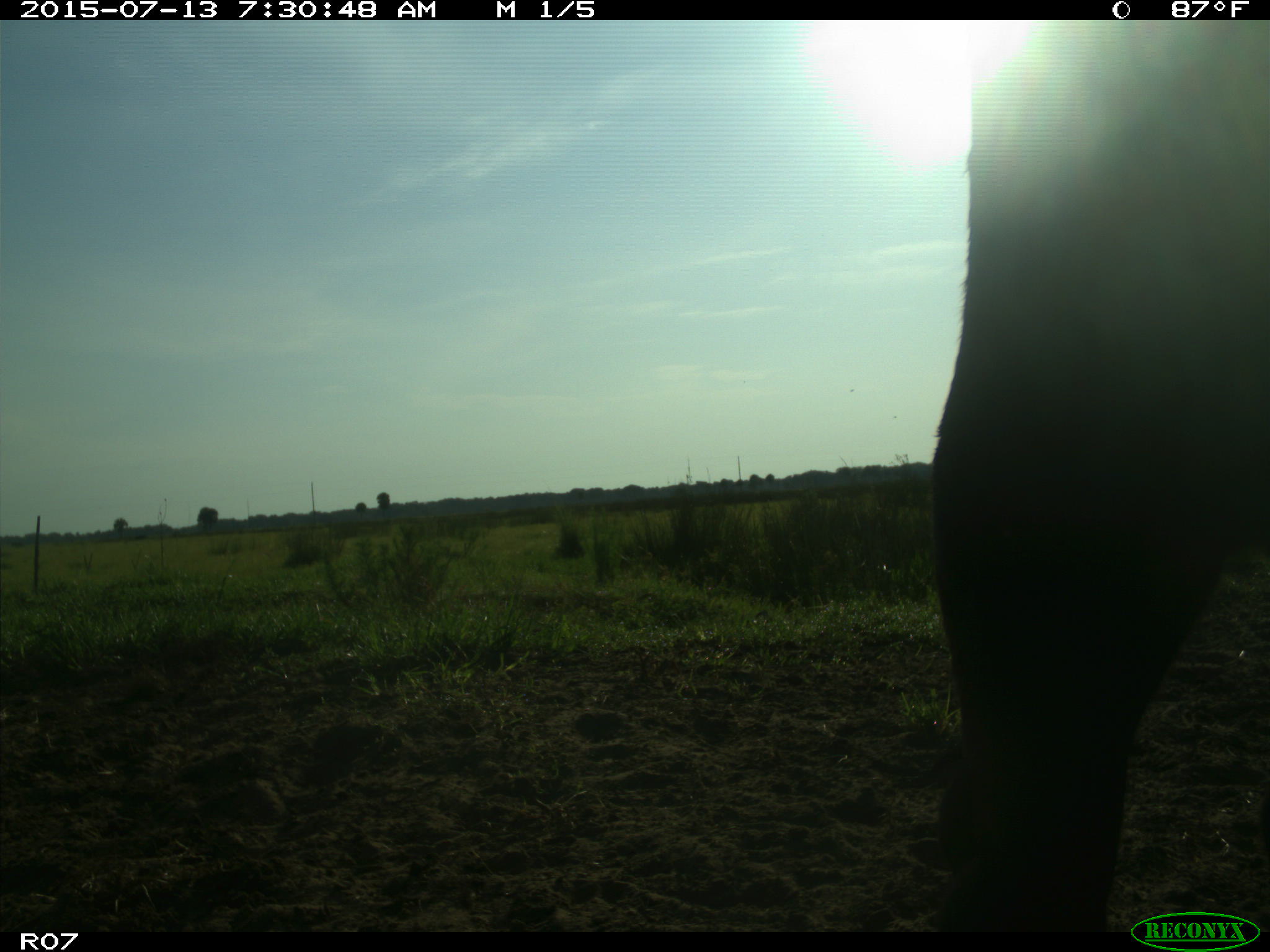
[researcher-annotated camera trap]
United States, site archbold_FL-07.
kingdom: Animalia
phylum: Chordata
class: Mammalia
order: Artiodactyla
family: Bovidae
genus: Bos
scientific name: Bos taurus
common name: domestic cow